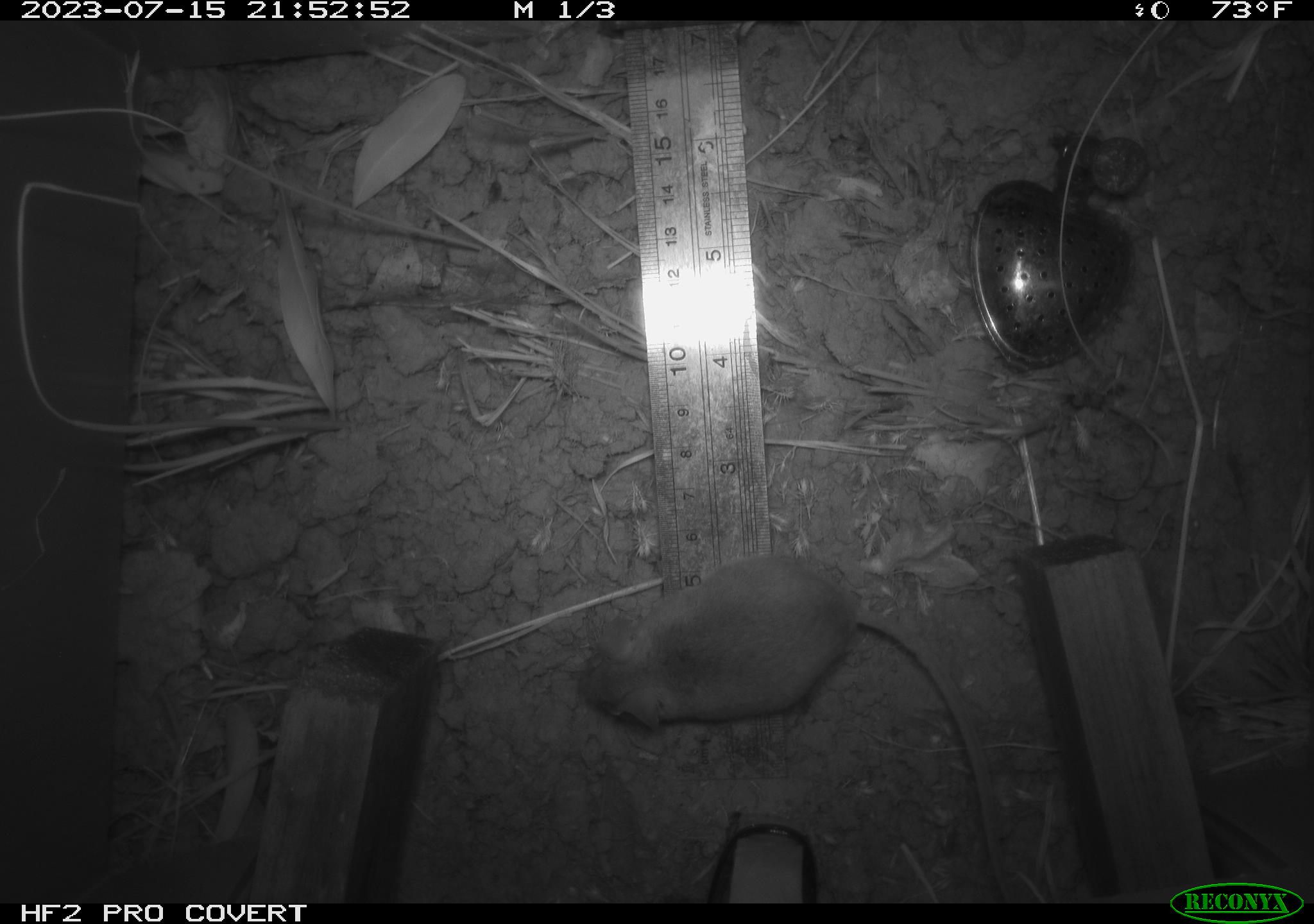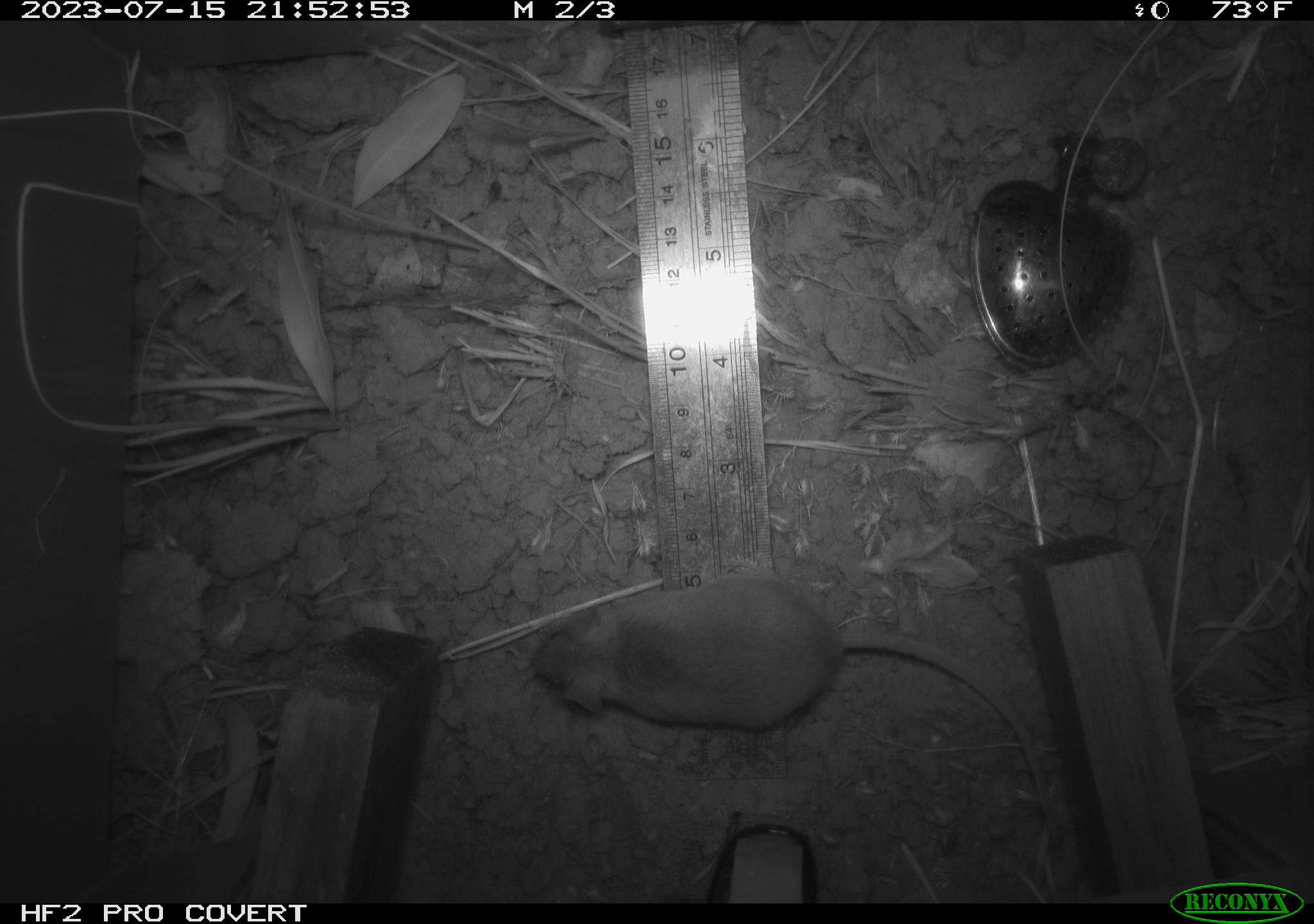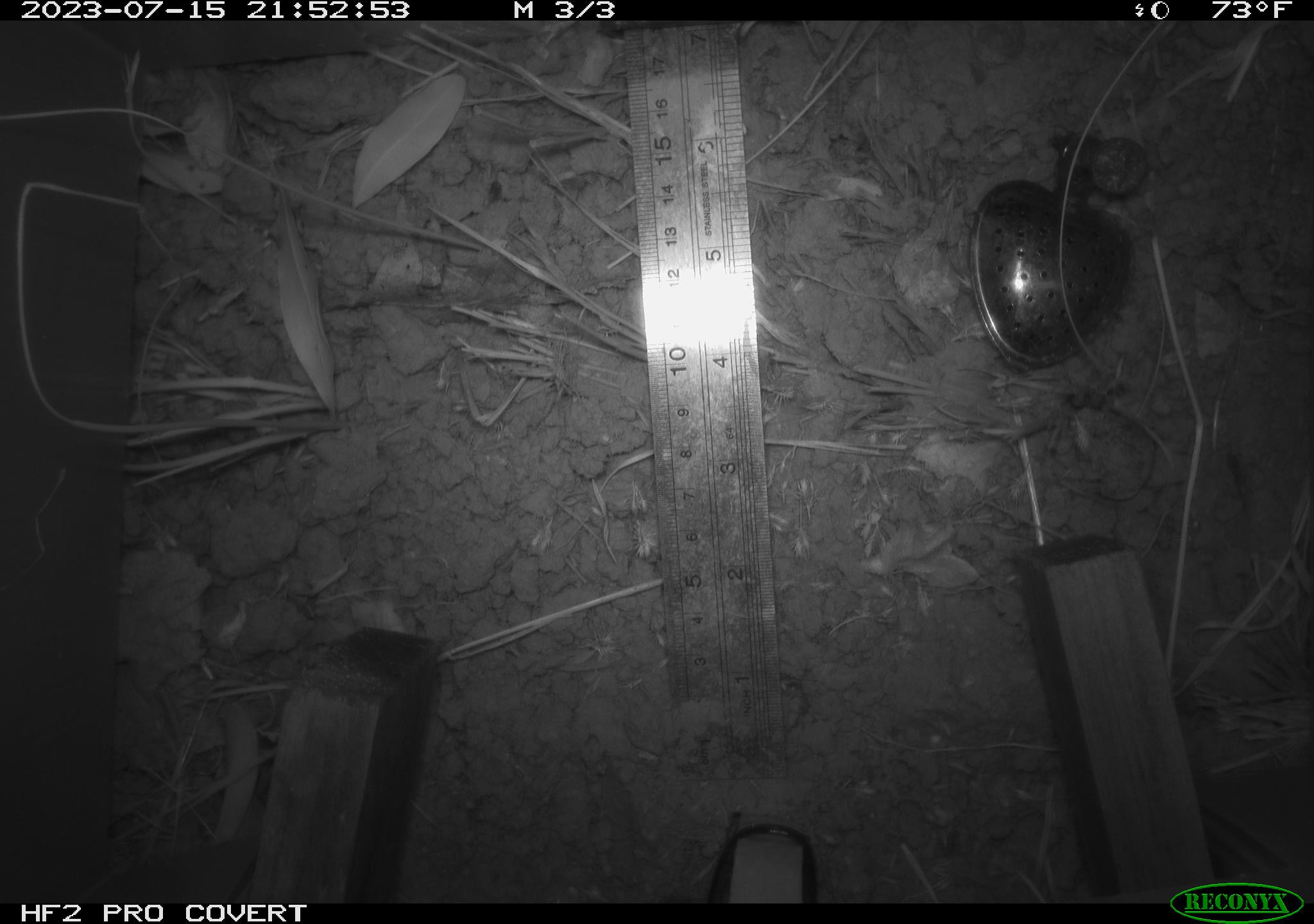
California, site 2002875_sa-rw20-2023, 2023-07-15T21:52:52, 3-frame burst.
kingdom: Animalia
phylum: Chordata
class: Mammalia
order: Rodentia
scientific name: Rodentia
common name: mouse species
Mouse species (Rodentia).